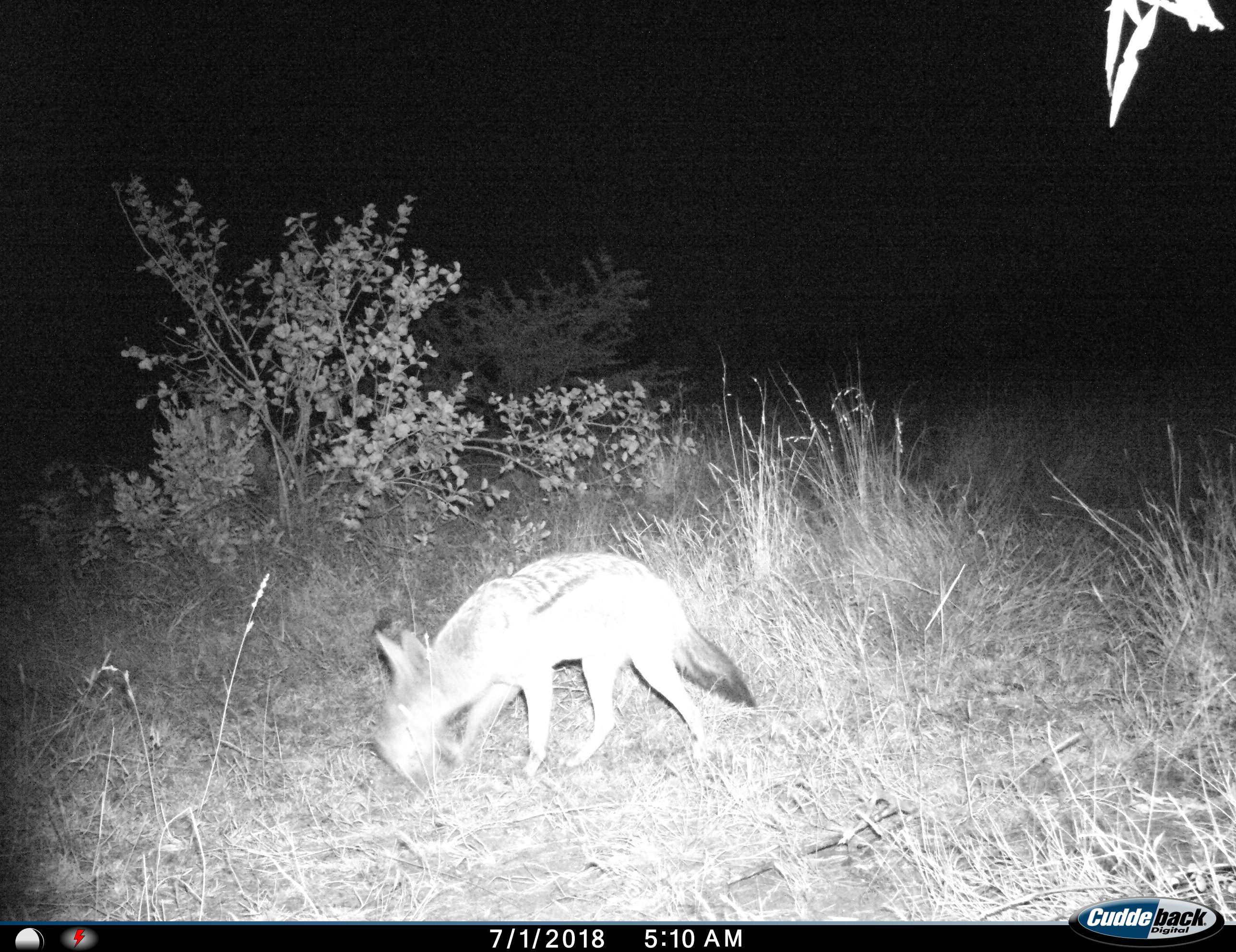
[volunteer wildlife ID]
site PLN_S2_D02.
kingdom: Animalia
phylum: Chordata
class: Mammalia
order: Carnivora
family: Canidae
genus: Lupulella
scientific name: Lupulella mesomelas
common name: black-backed jackal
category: jackalblackbacked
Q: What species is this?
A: Jackalblackbacked (black-backed jackal) (Lupulella mesomelas).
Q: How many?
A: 1.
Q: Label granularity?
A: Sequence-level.